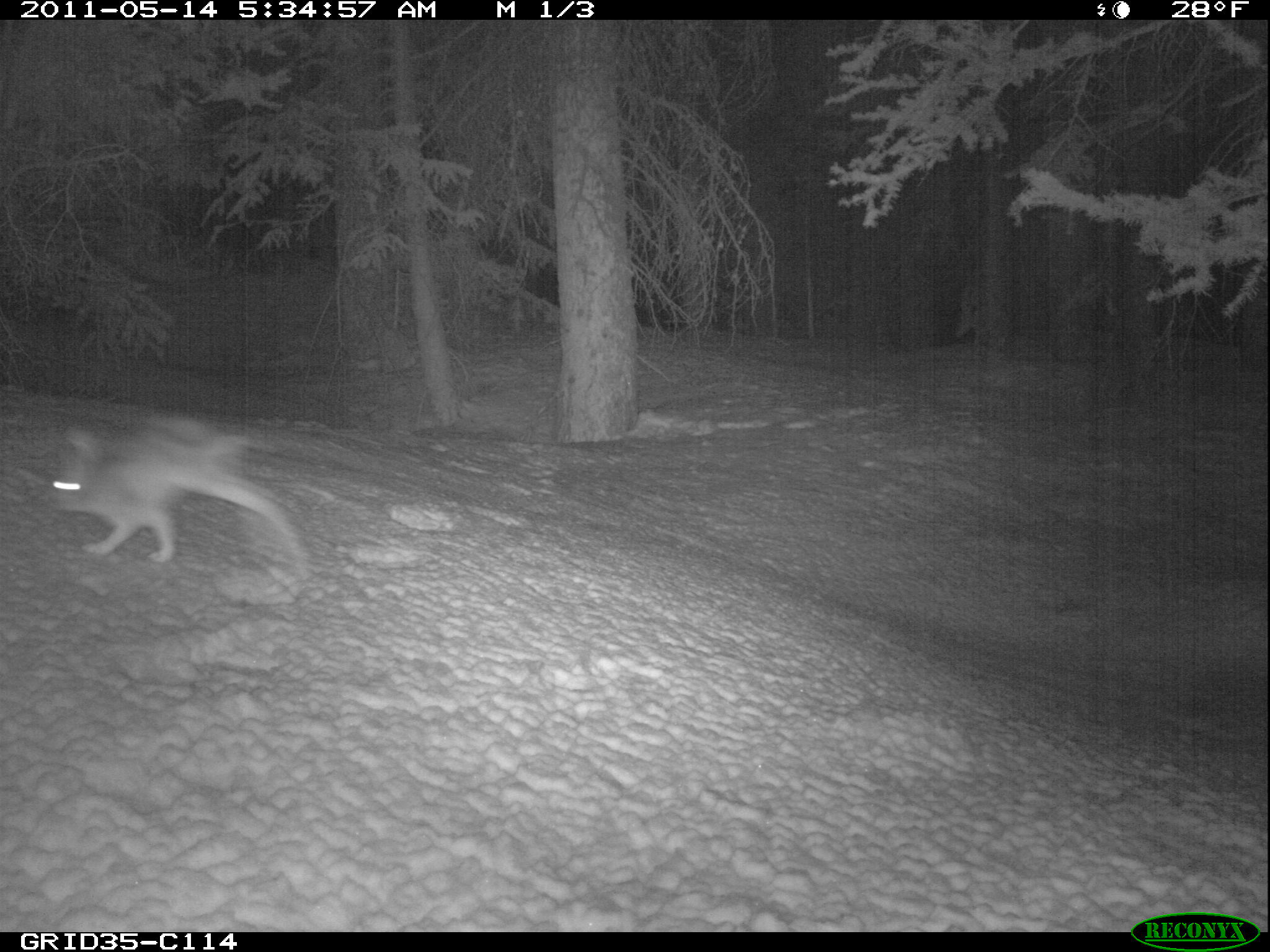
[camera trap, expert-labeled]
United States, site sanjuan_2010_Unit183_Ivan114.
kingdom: Animalia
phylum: Chordata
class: Mammalia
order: Lagomorpha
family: Leporidae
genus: Lepus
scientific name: Lepus americanus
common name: snowshoe hare